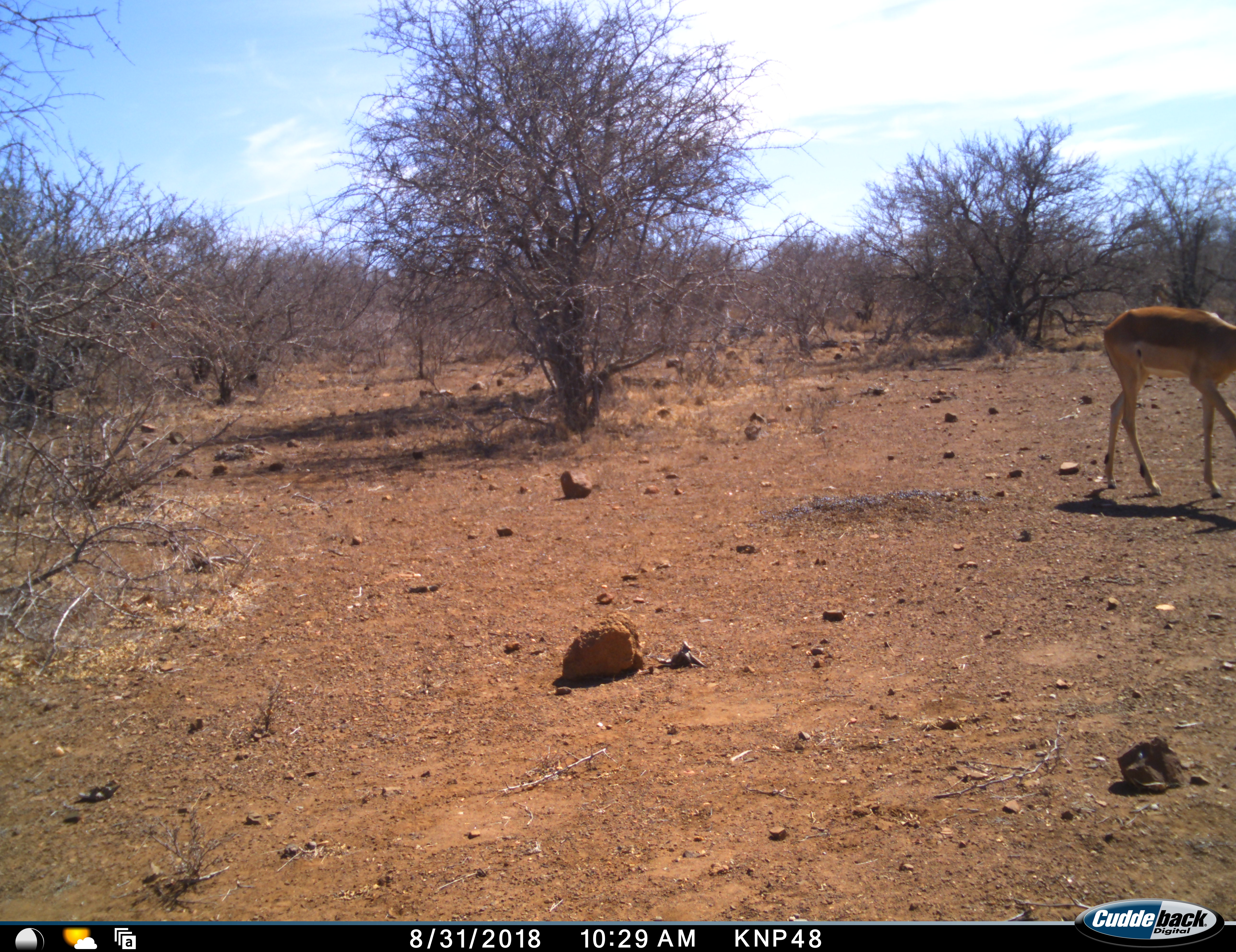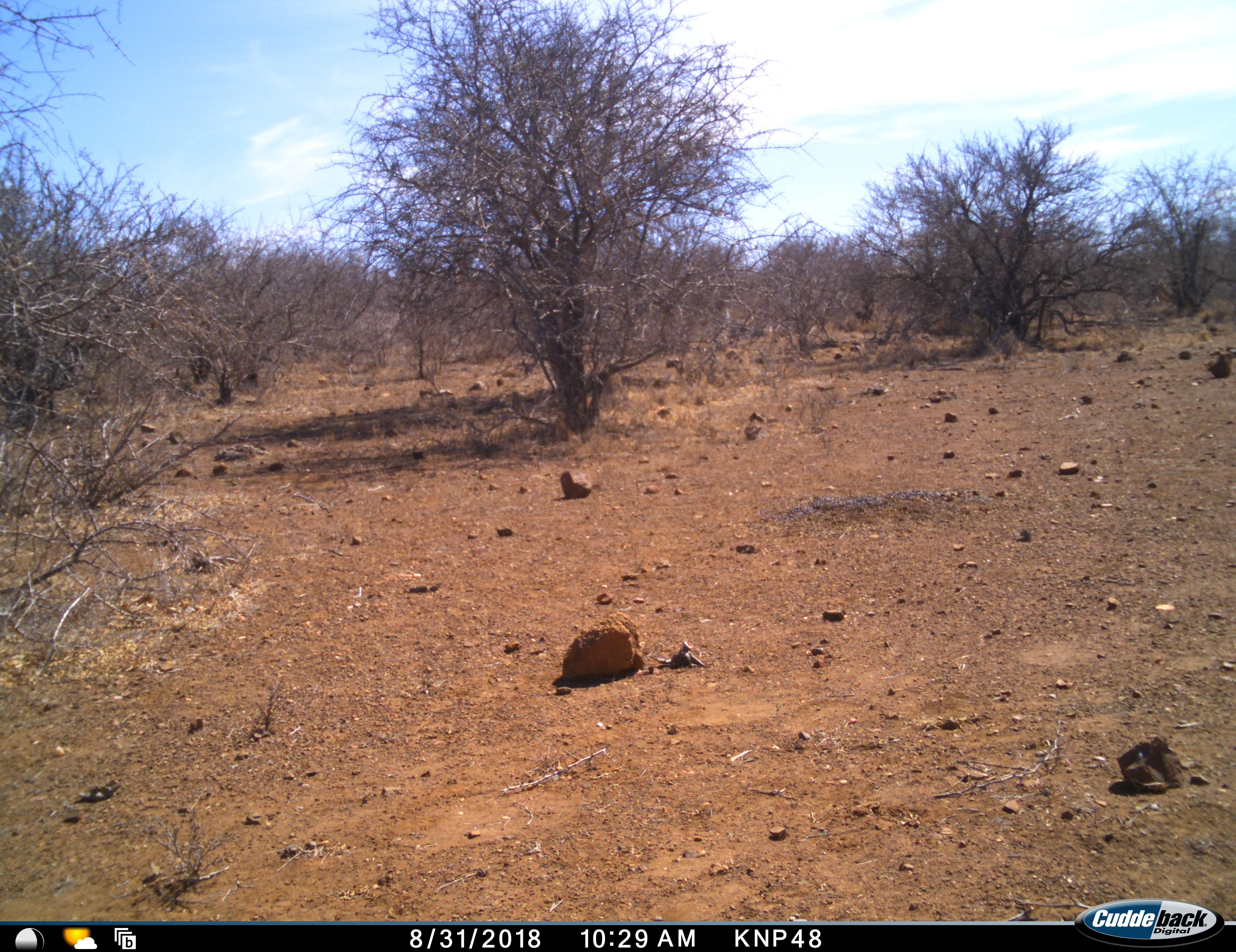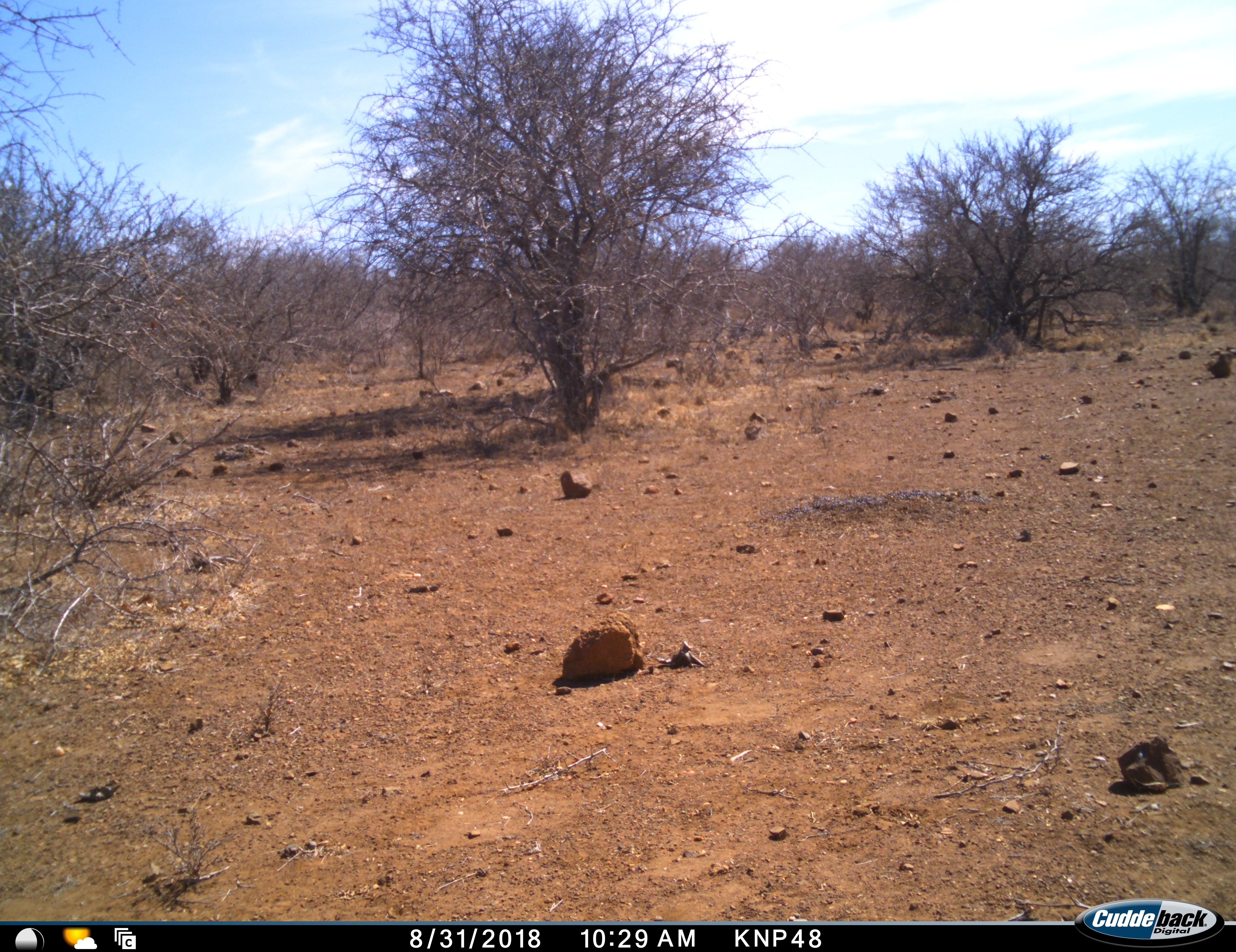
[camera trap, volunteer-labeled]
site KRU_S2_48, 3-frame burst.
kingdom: Animalia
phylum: Chordata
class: Mammalia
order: Artiodactyla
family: Bovidae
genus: Aepyceros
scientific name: Aepyceros melampus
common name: impala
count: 1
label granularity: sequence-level